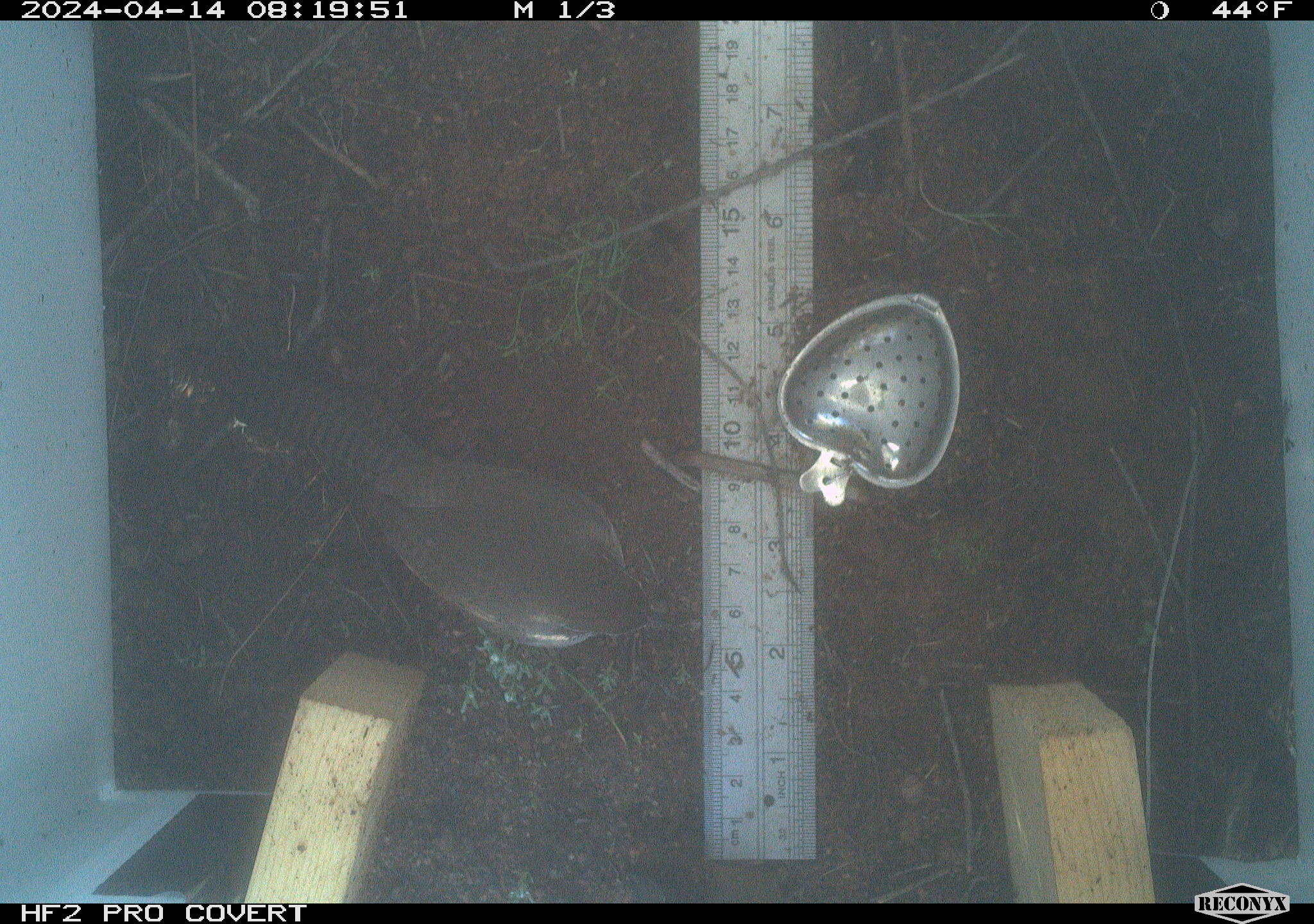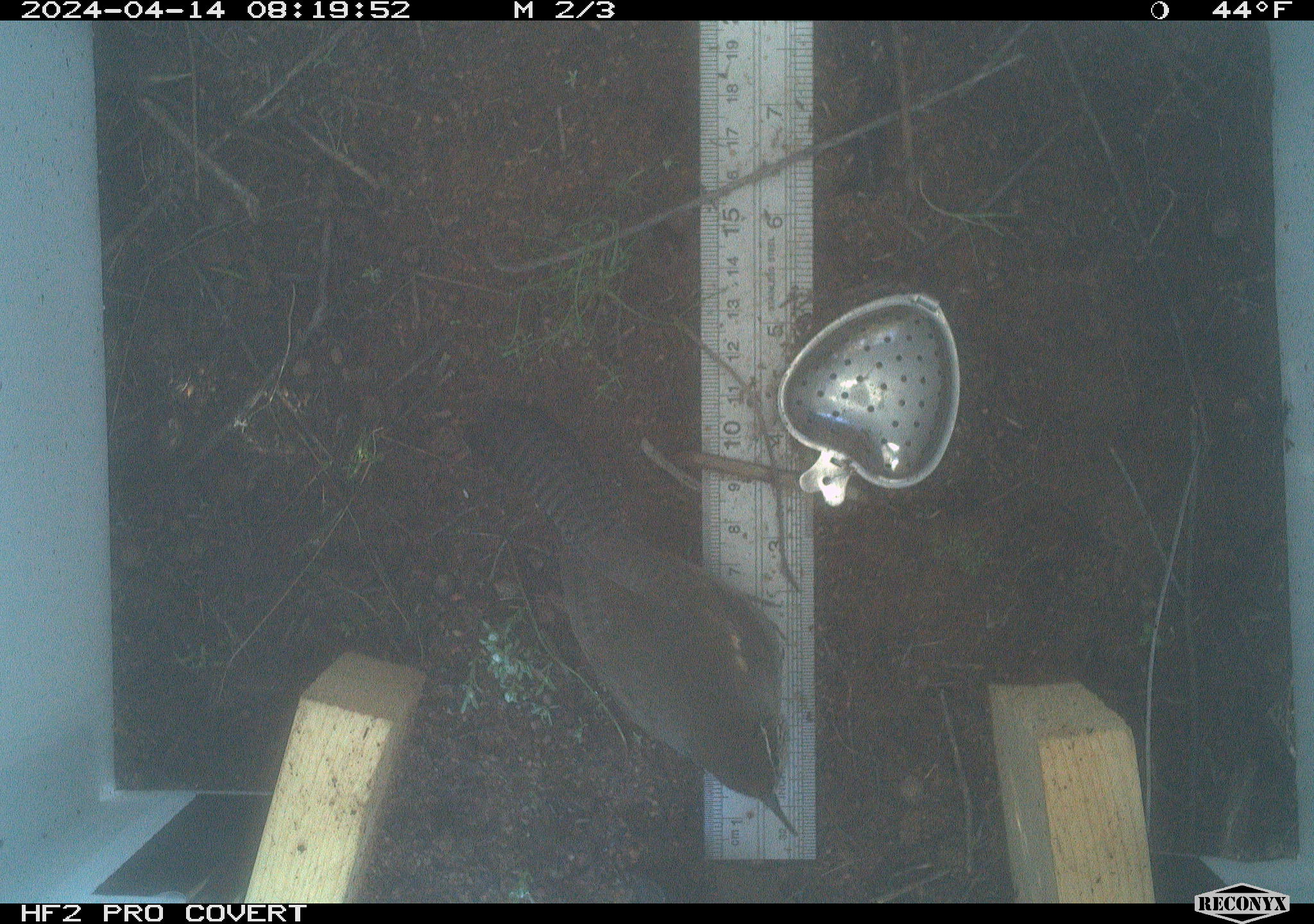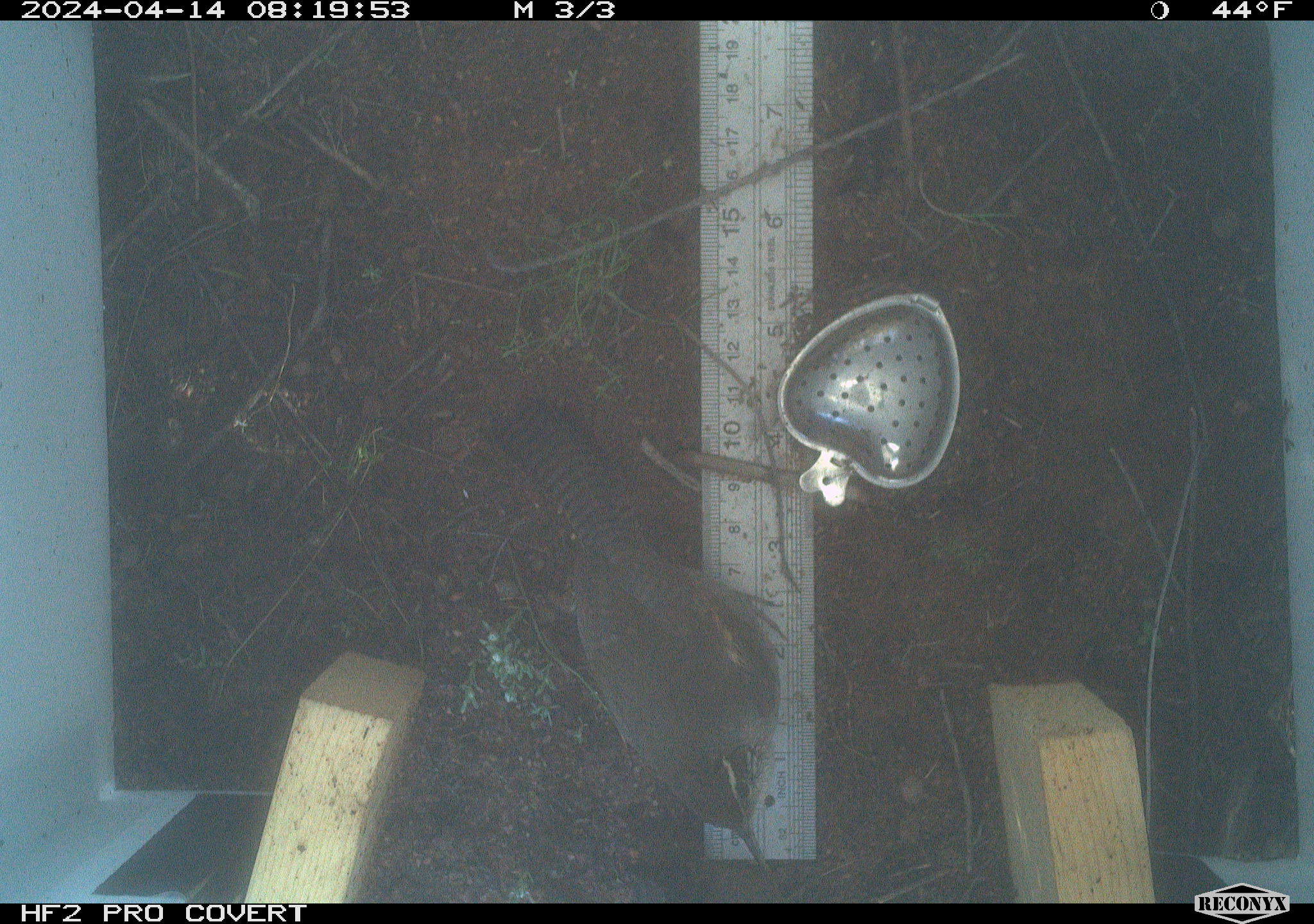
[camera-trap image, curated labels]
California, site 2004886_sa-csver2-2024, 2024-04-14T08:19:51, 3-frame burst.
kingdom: Animalia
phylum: Chordata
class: Aves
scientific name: Aves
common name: bird